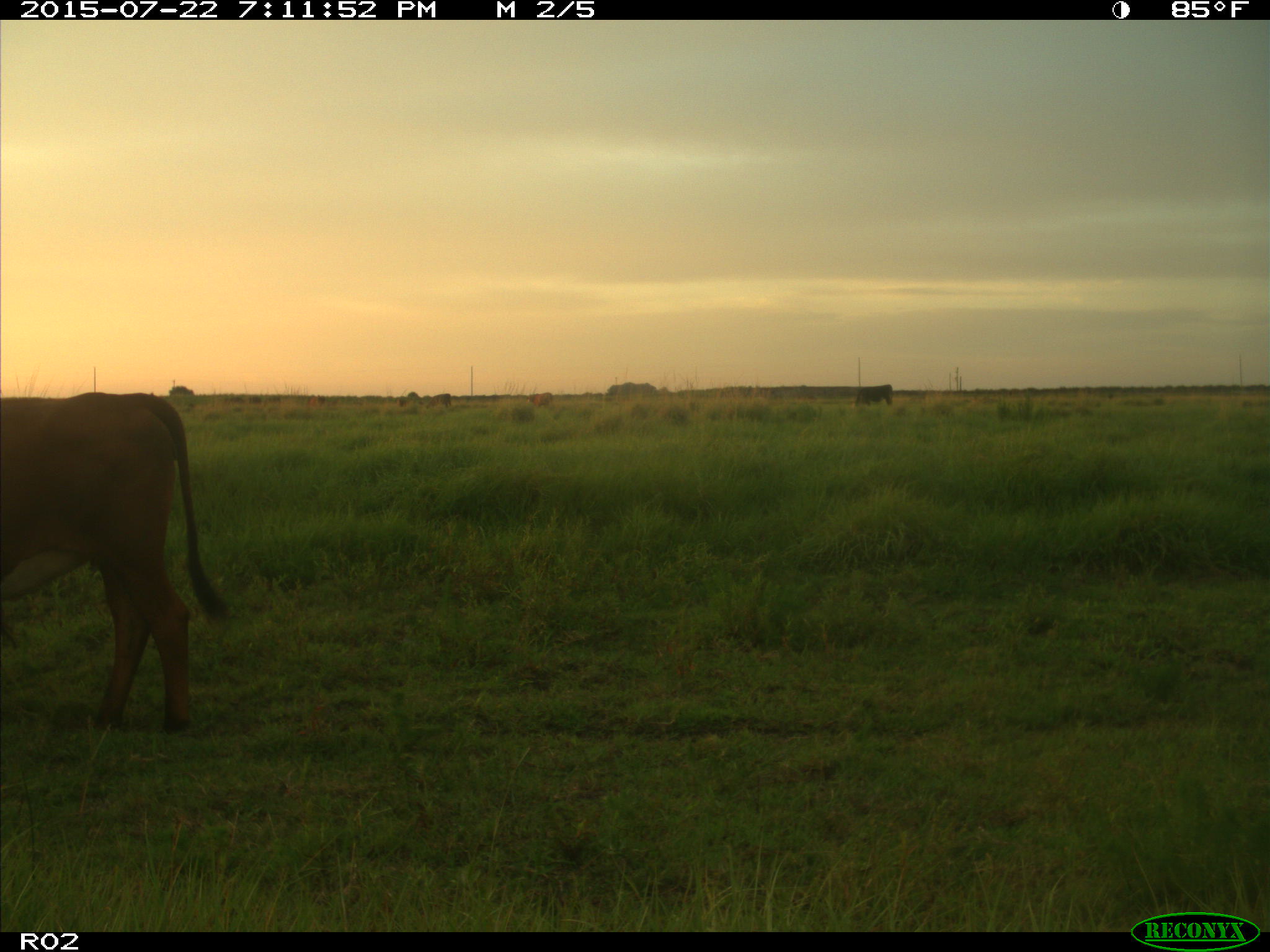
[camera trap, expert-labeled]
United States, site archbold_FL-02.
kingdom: Animalia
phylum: Chordata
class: Mammalia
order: Artiodactyla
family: Bovidae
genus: Bos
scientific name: Bos taurus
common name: domestic cow